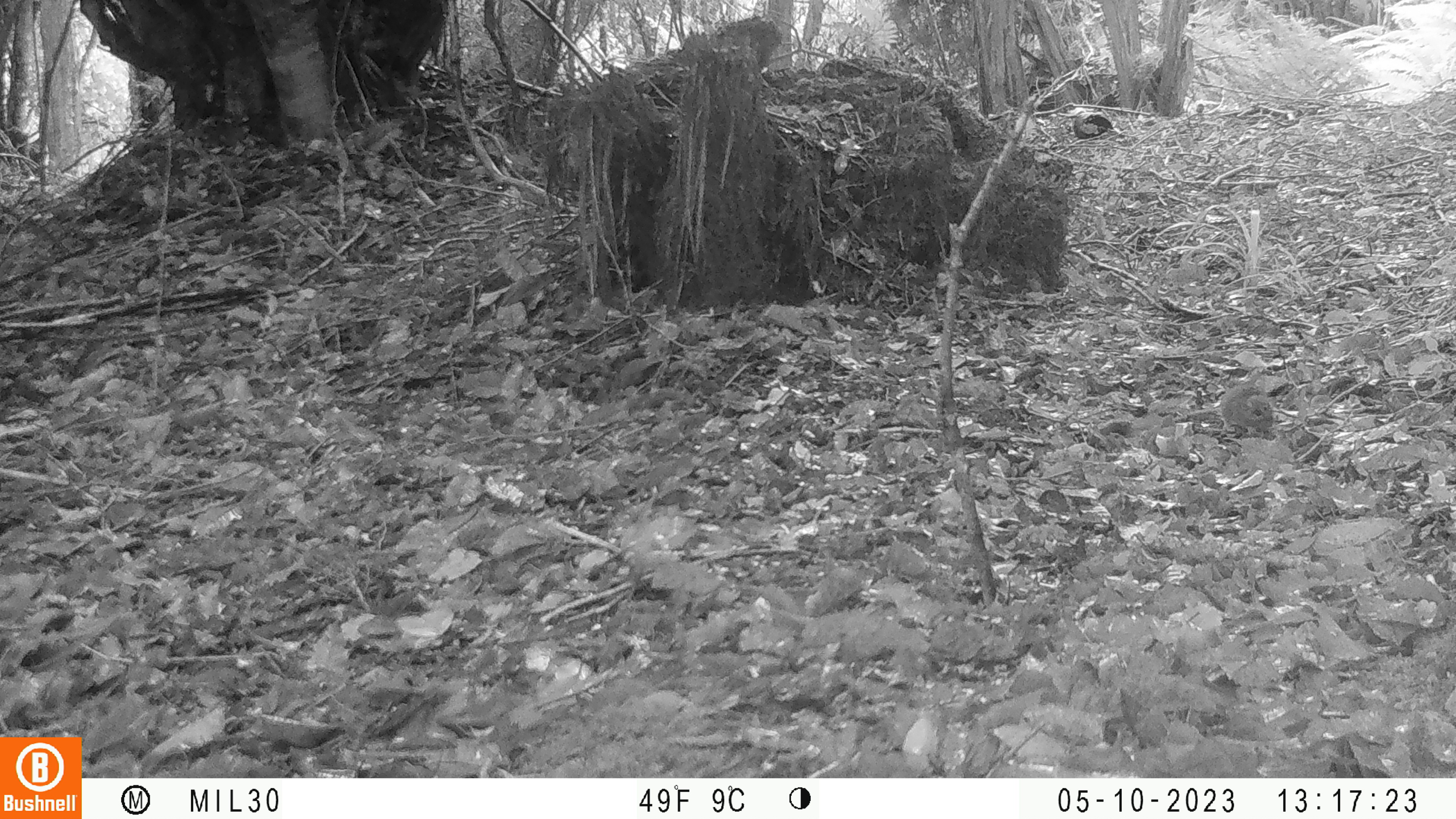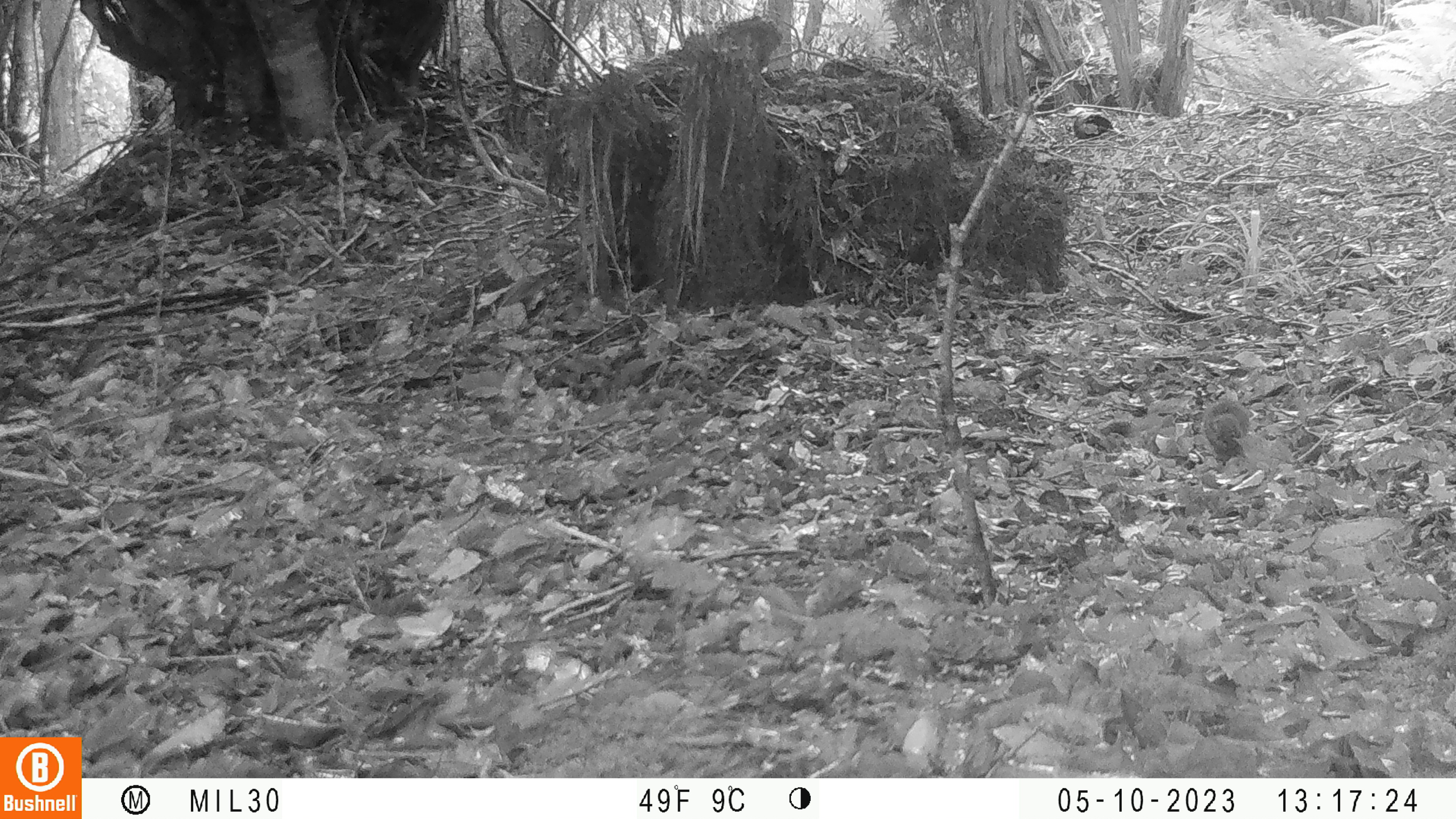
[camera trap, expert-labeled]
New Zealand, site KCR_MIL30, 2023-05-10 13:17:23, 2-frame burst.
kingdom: Animalia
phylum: Chordata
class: Mammalia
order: Rodentia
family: Muridae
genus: Rattus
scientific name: Rattus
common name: rat